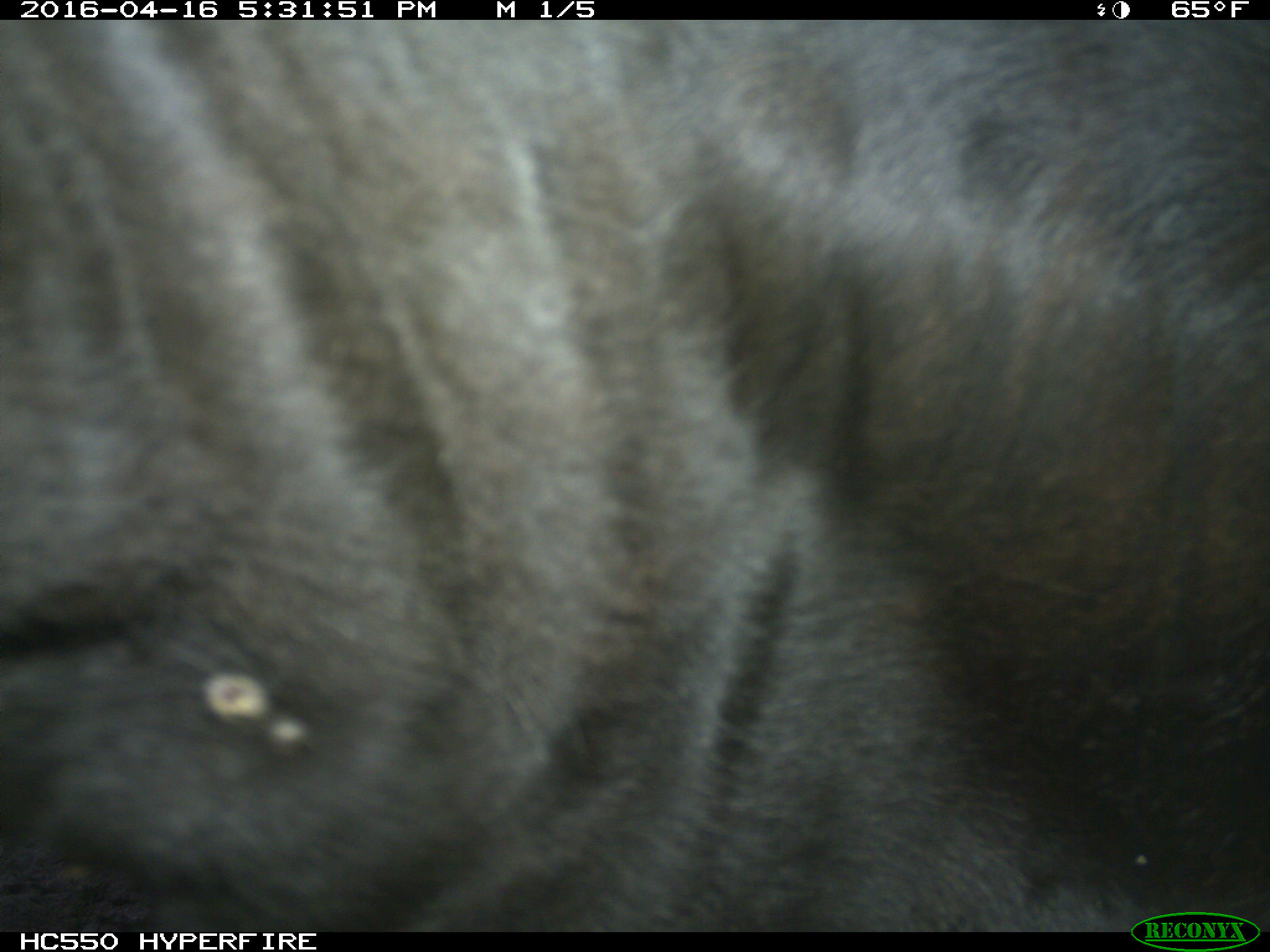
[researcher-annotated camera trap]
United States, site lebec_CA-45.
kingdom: Animalia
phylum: Chordata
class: Mammalia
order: Artiodactyla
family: Bovidae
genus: Bos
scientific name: Bos taurus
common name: domestic cow